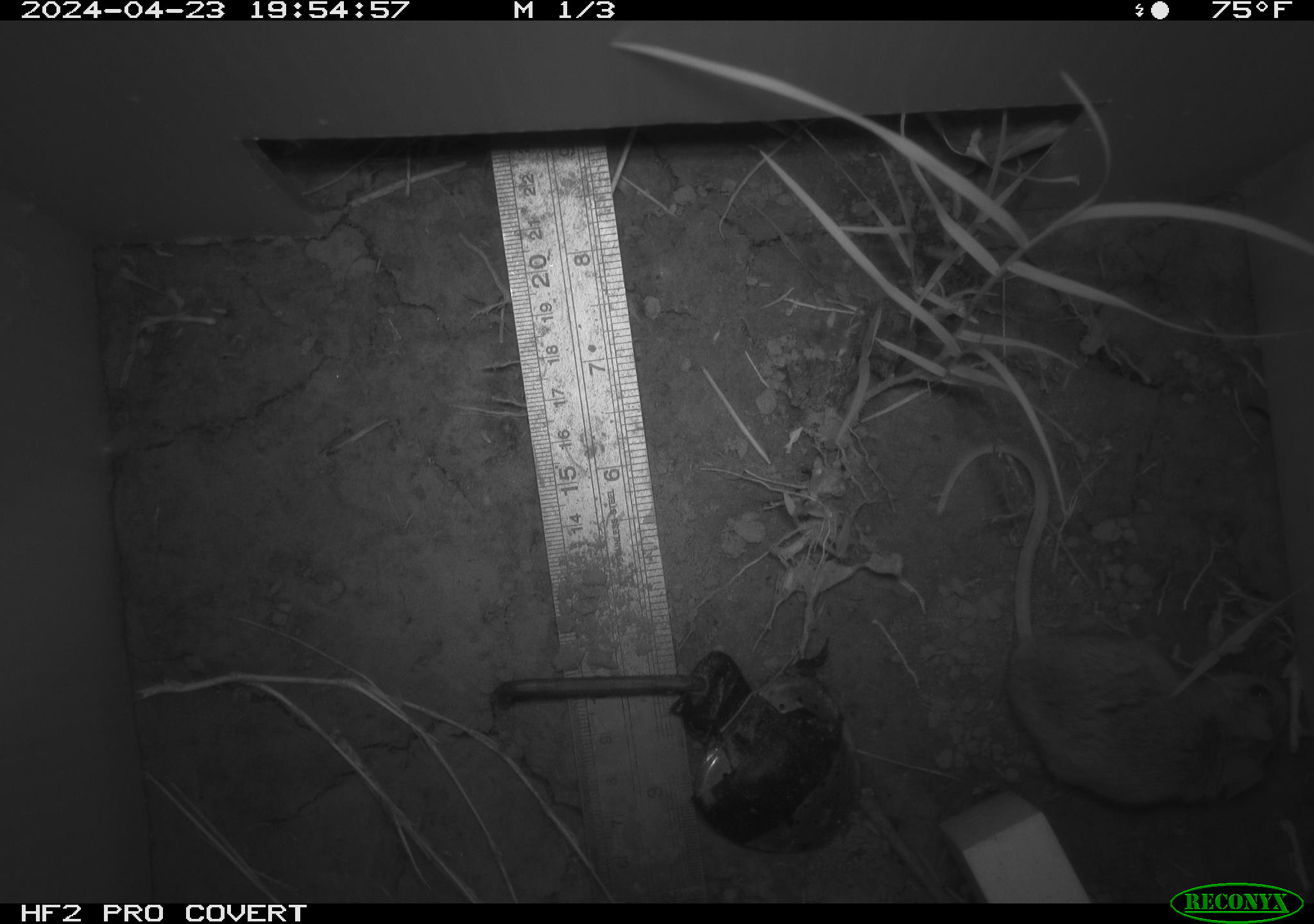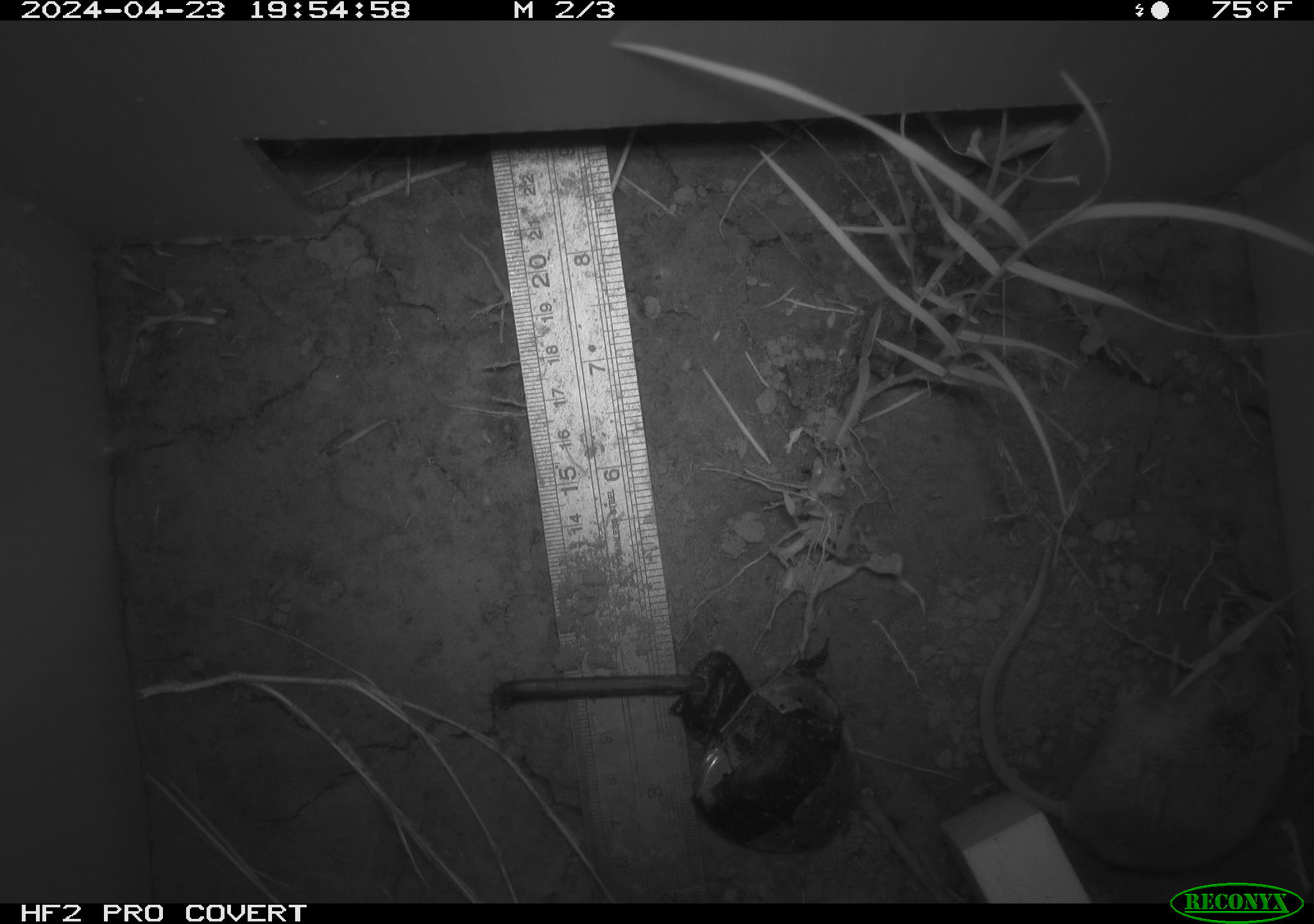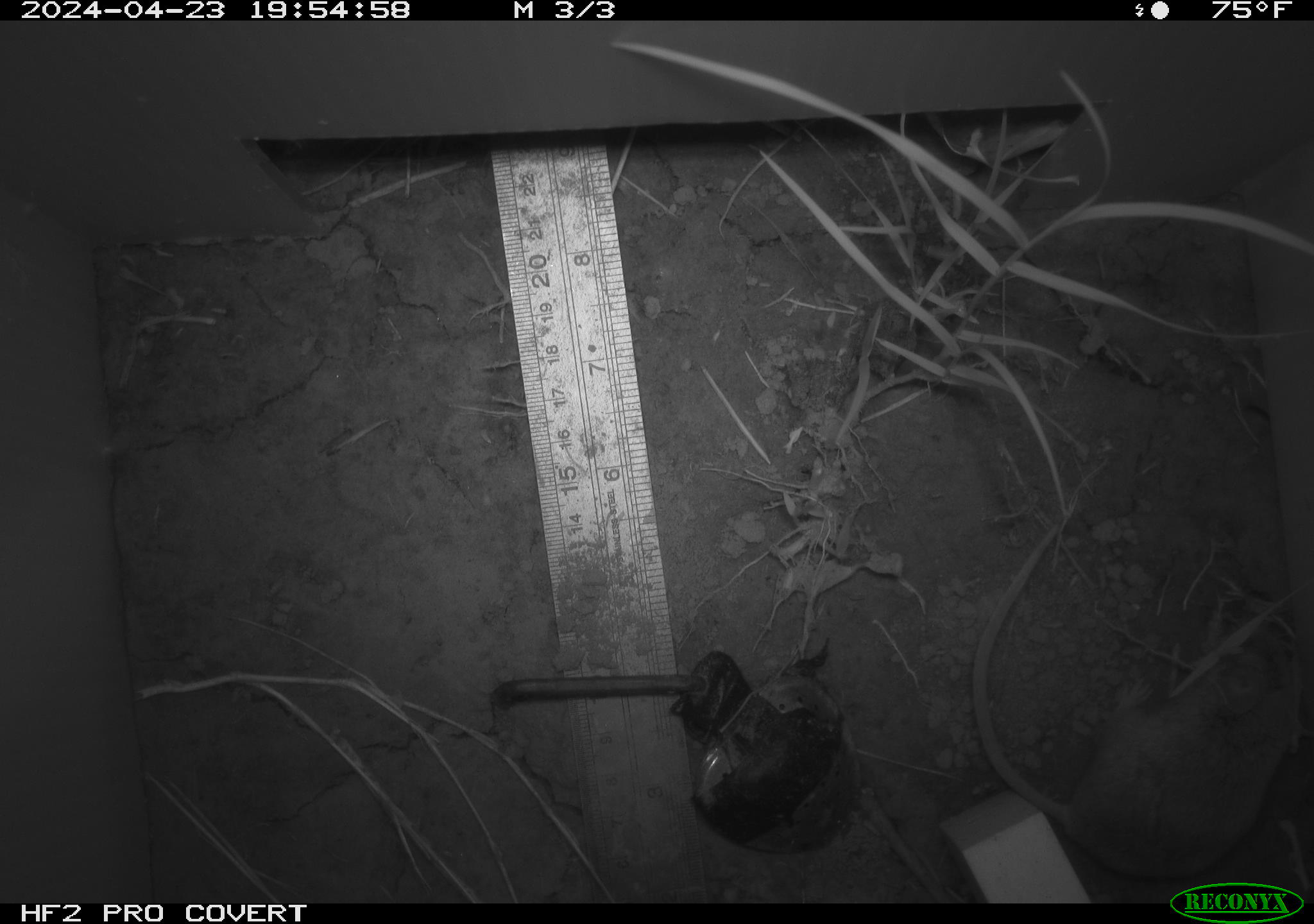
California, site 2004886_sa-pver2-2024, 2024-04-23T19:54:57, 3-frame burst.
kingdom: Animalia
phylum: Chordata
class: Mammalia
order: Rodentia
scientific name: Rodentia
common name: mouse species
Mouse species (Rodentia).